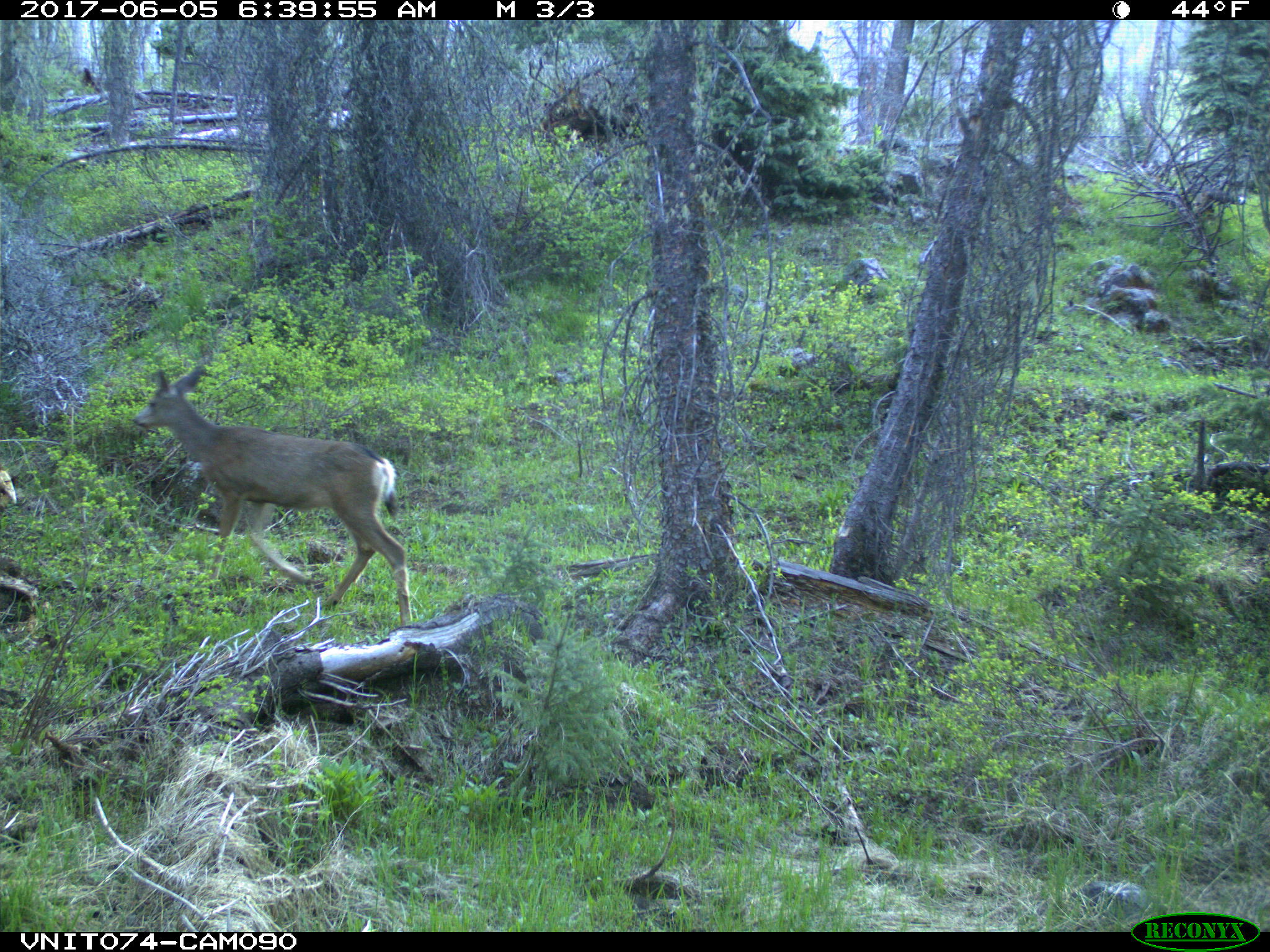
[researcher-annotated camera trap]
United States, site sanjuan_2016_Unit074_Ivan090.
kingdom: Animalia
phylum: Chordata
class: Mammalia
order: Artiodactyla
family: Cervidae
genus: Odocoileus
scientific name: Odocoileus hemionus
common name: mule deer